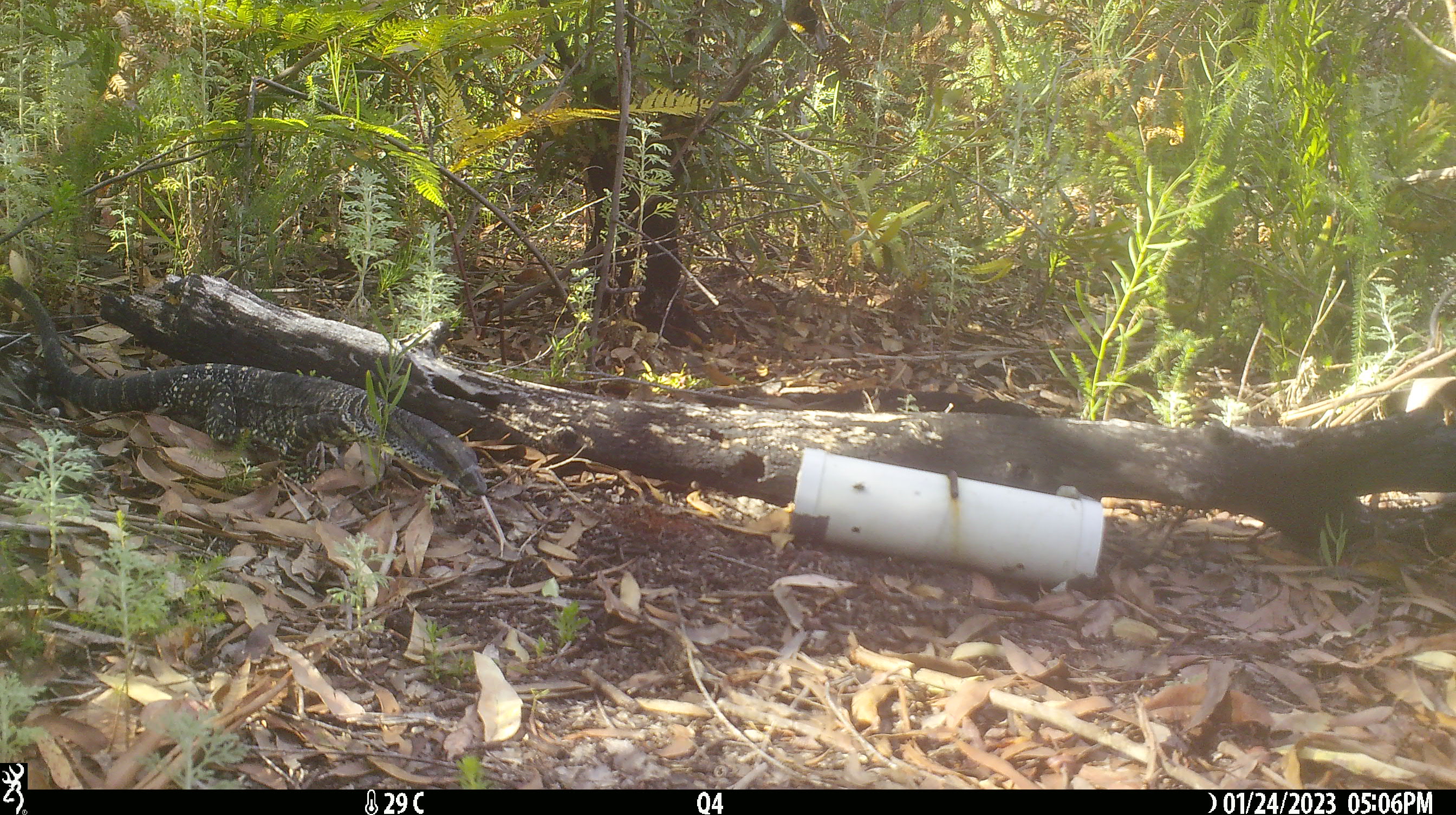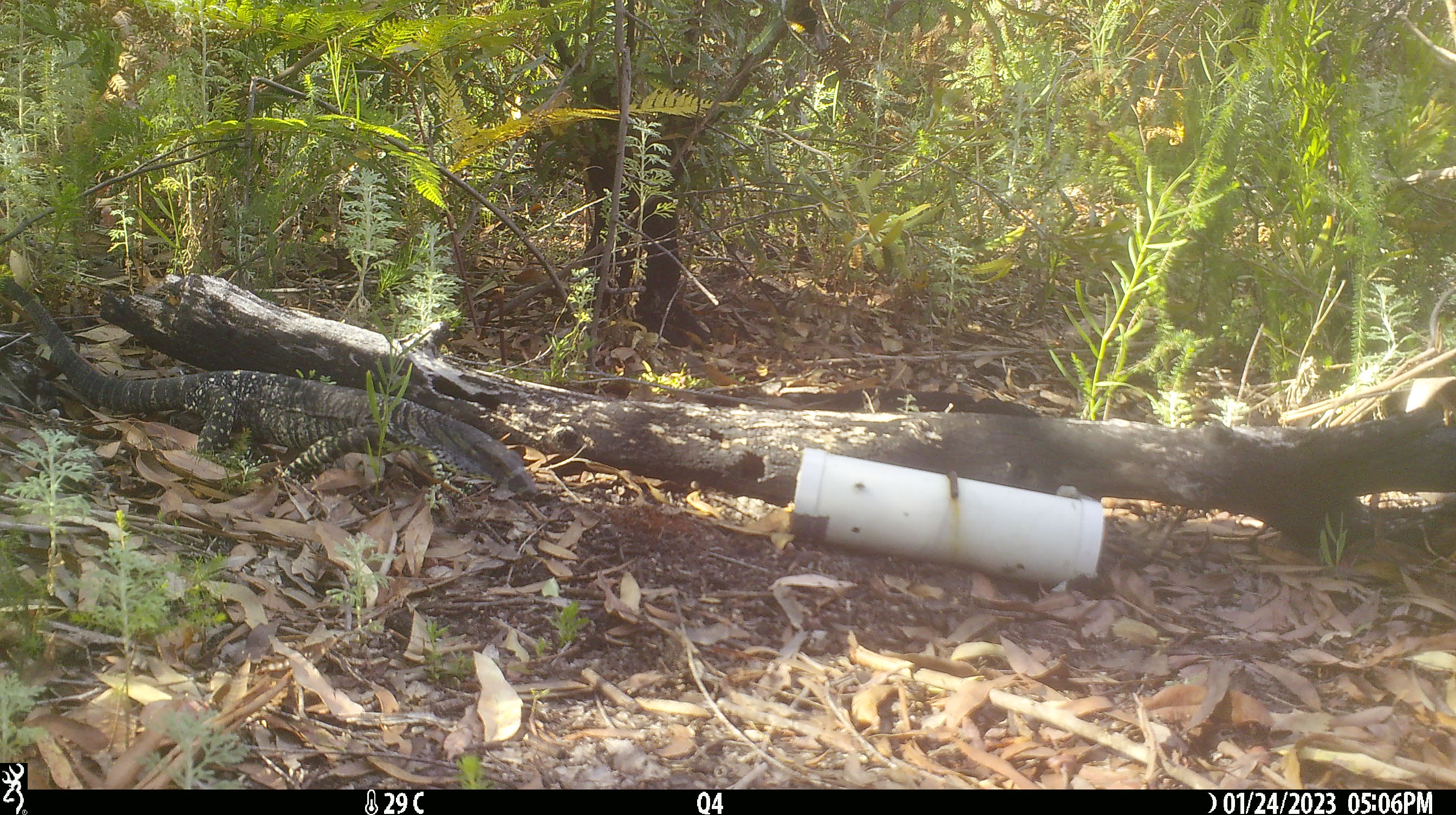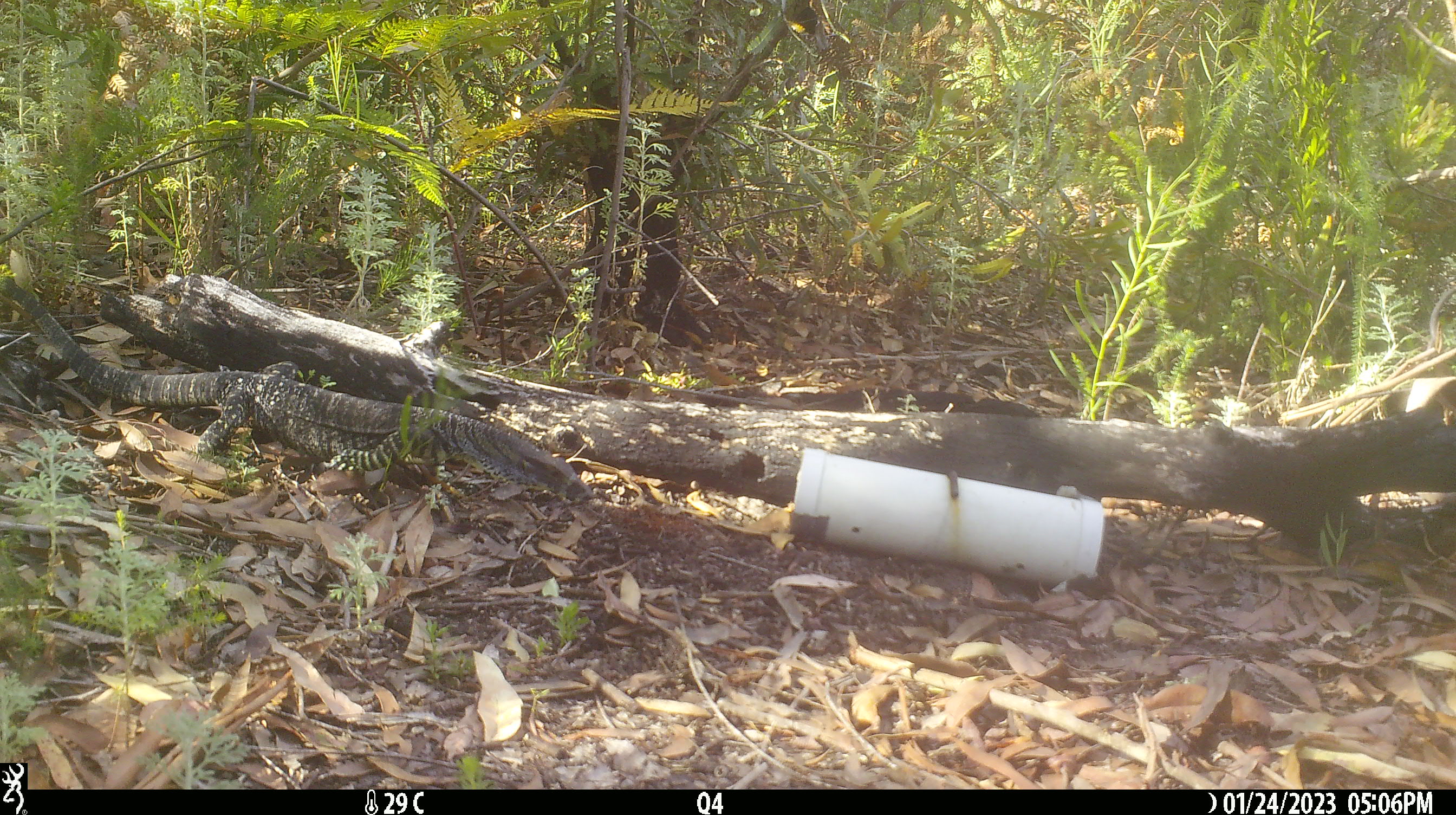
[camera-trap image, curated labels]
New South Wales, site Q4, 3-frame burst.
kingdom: Animalia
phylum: Chordata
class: Reptilia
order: Squamata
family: Varanidae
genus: Varanus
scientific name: Varanus varius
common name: lace monitor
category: goanna